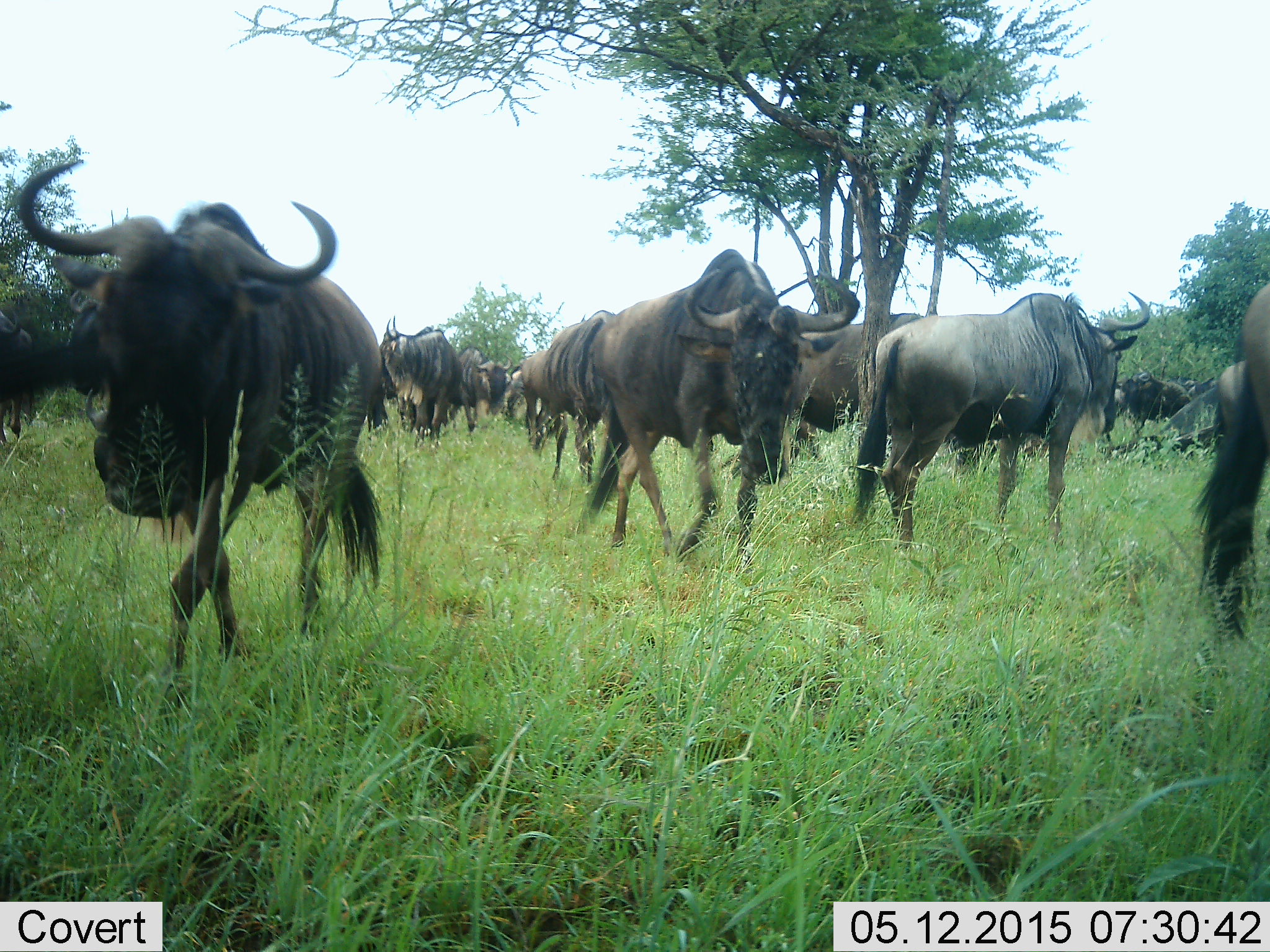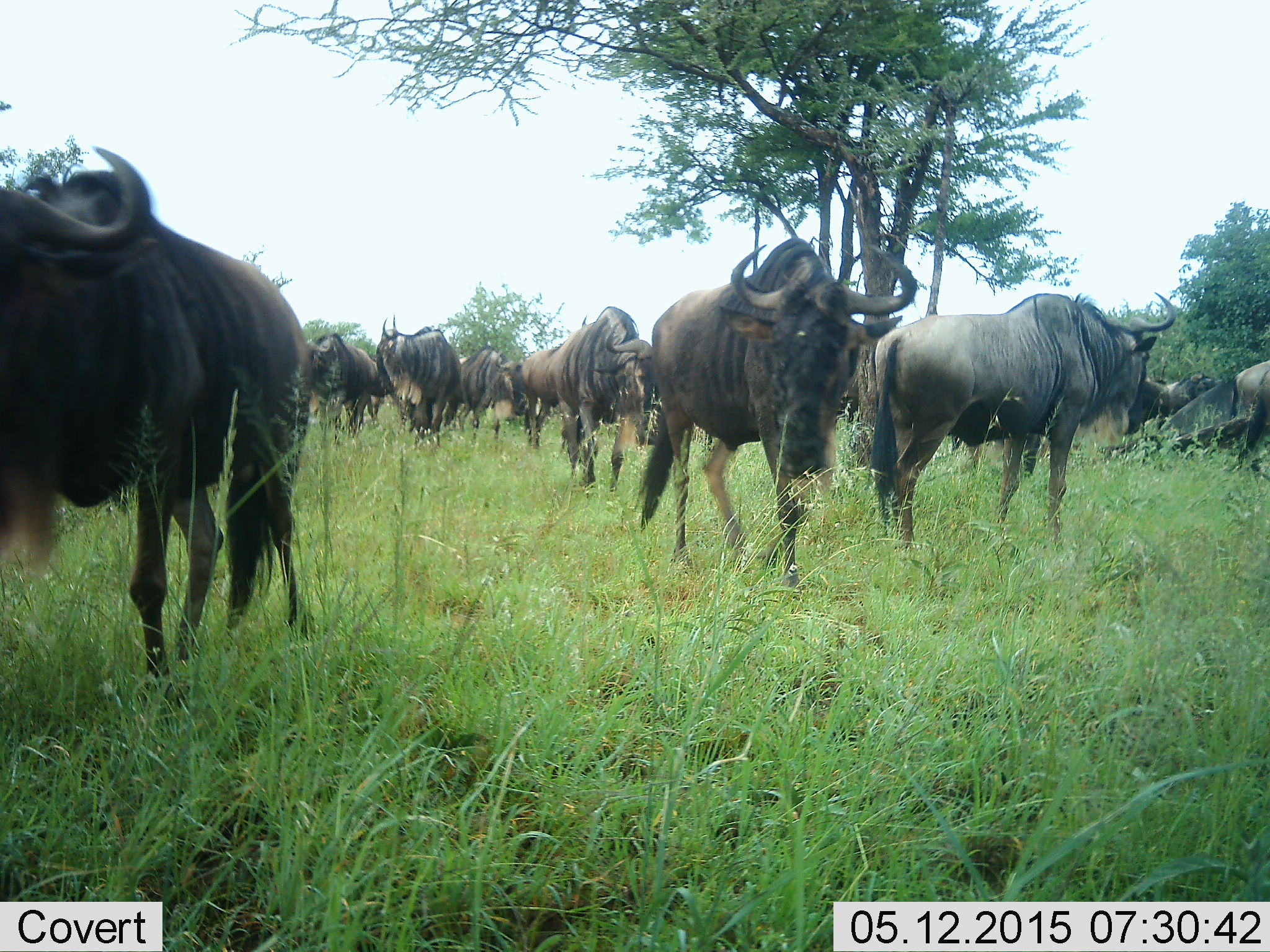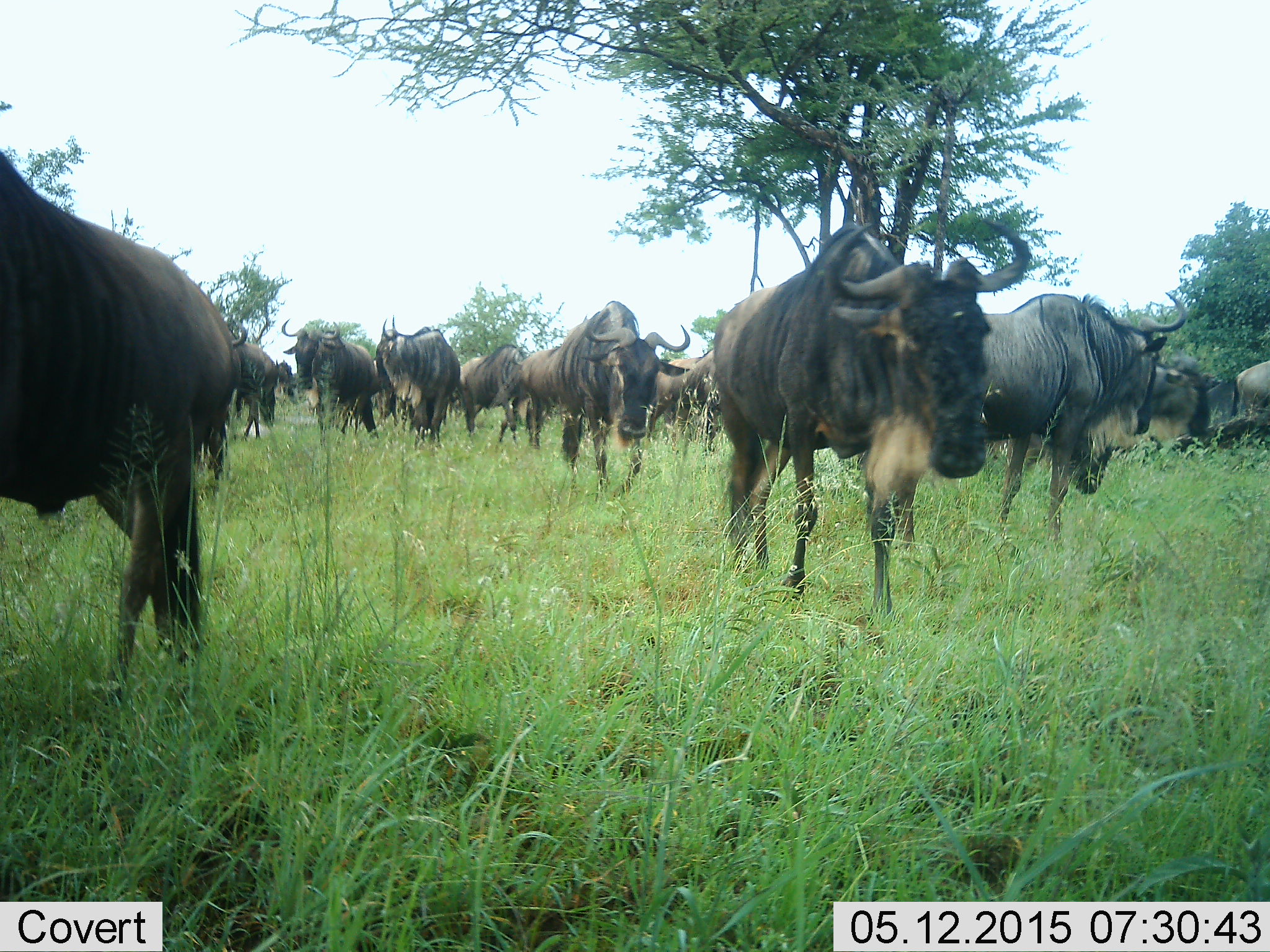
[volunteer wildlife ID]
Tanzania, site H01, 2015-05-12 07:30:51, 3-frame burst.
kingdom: Animalia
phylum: Chordata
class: Mammalia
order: Artiodactyla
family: Bovidae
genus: Connochaetes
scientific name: Connochaetes taurinus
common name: blue wildebeest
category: wildebeest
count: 11-50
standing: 30%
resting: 10%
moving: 80%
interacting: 10%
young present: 0%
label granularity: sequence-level